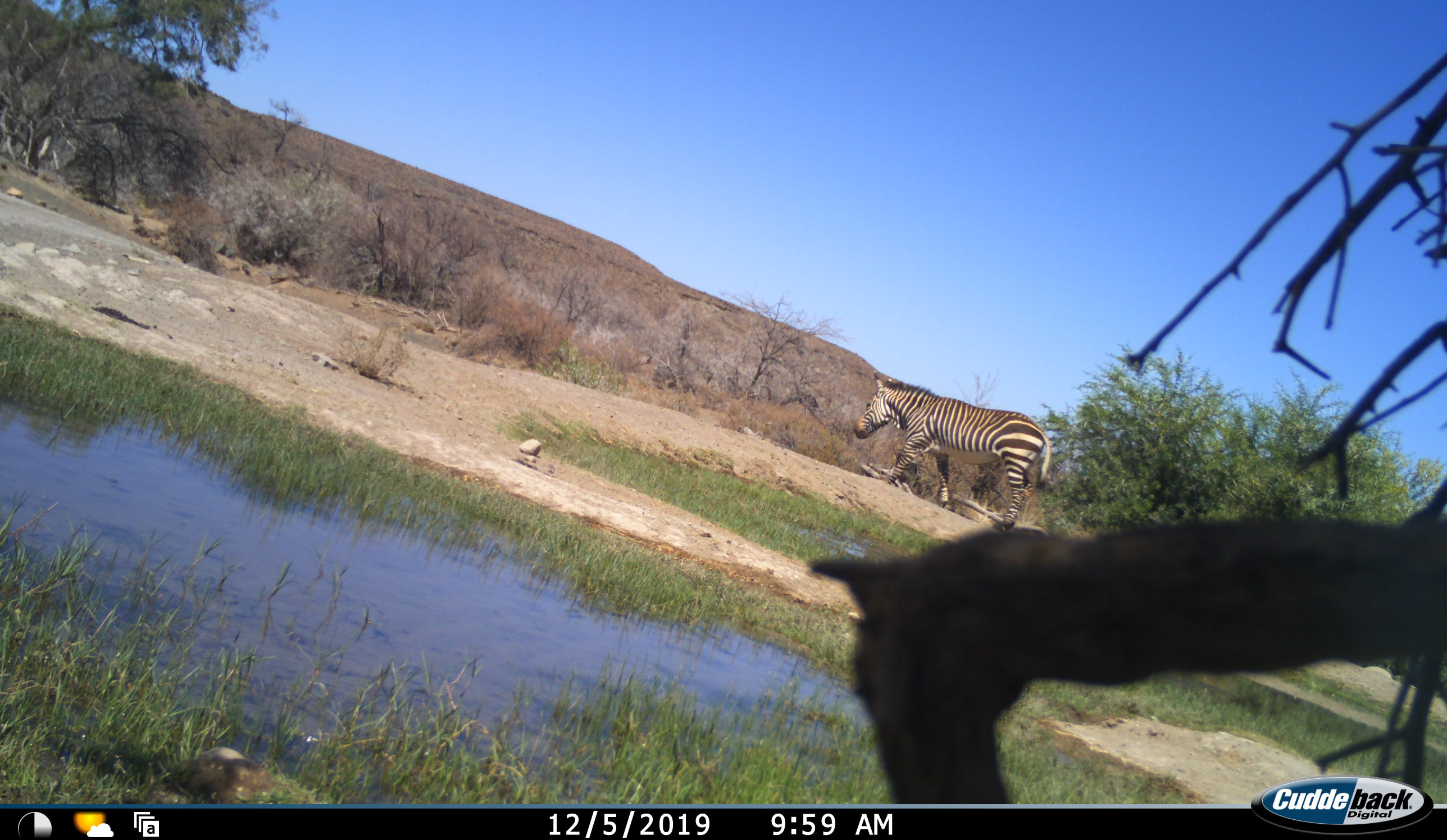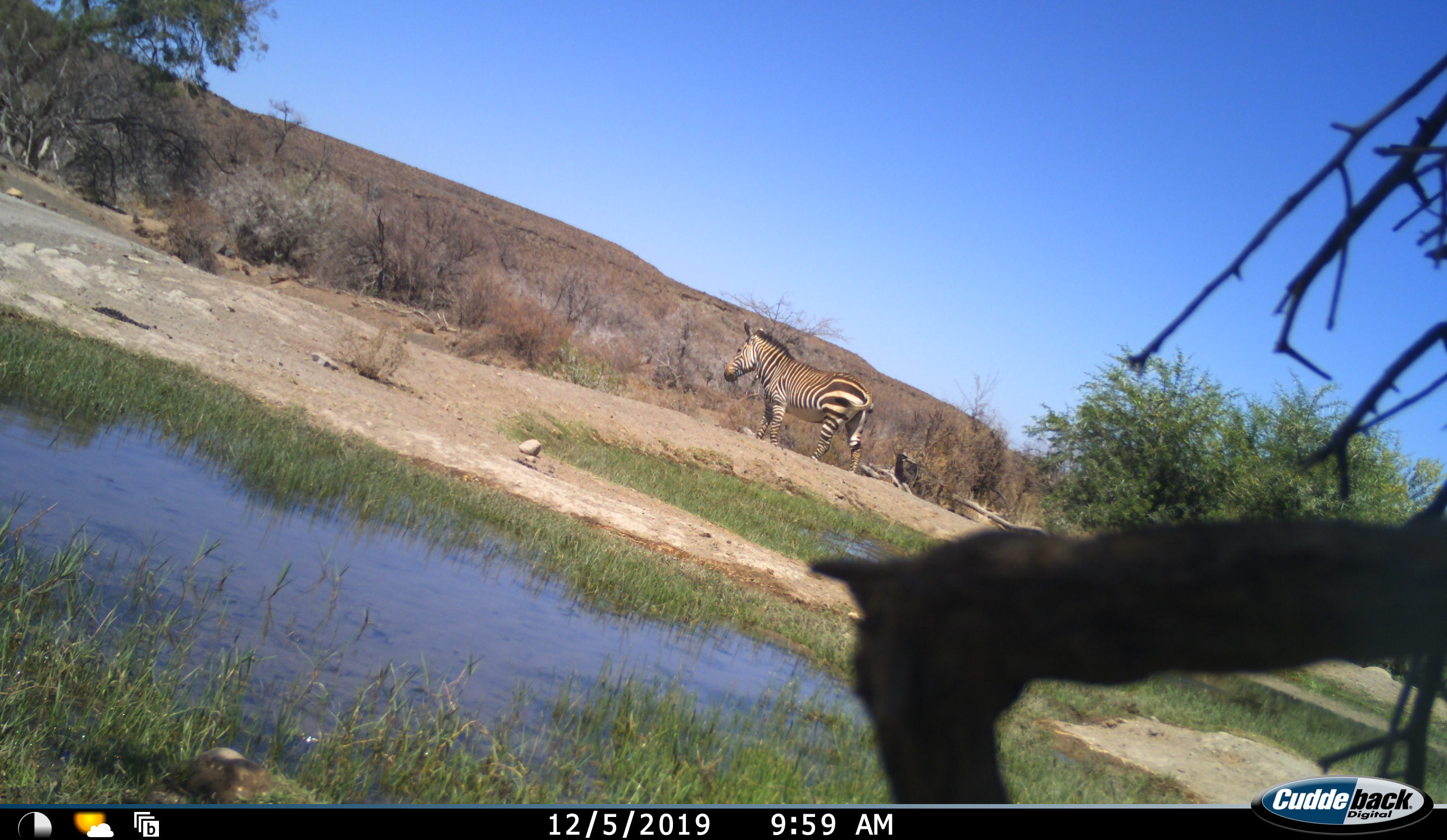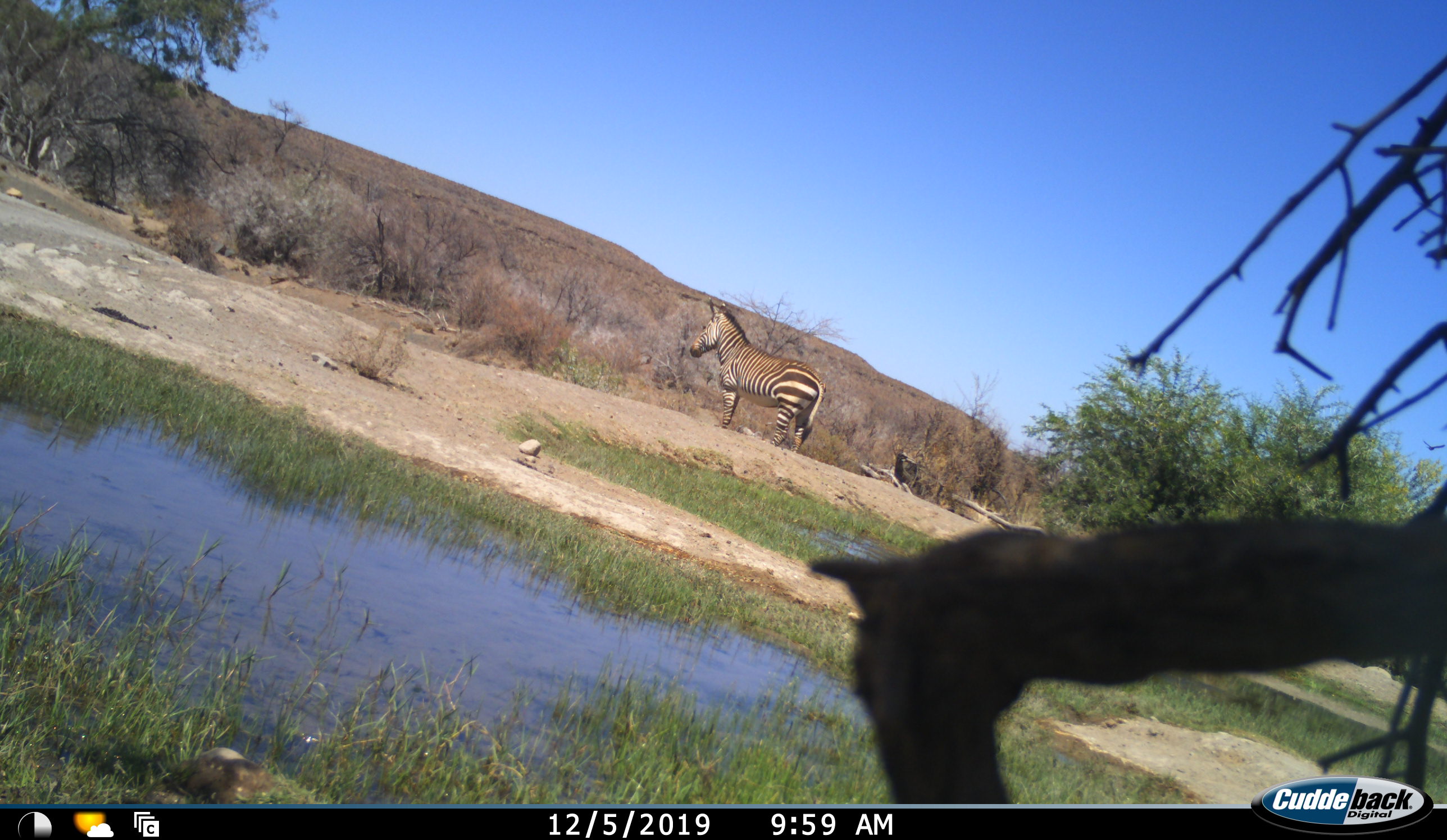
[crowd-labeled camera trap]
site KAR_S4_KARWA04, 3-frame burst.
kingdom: Animalia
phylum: Chordata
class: Mammalia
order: Perissodactyla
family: Equidae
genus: Equus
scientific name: Equus zebra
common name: mountain zebra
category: zebramountain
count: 1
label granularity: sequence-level